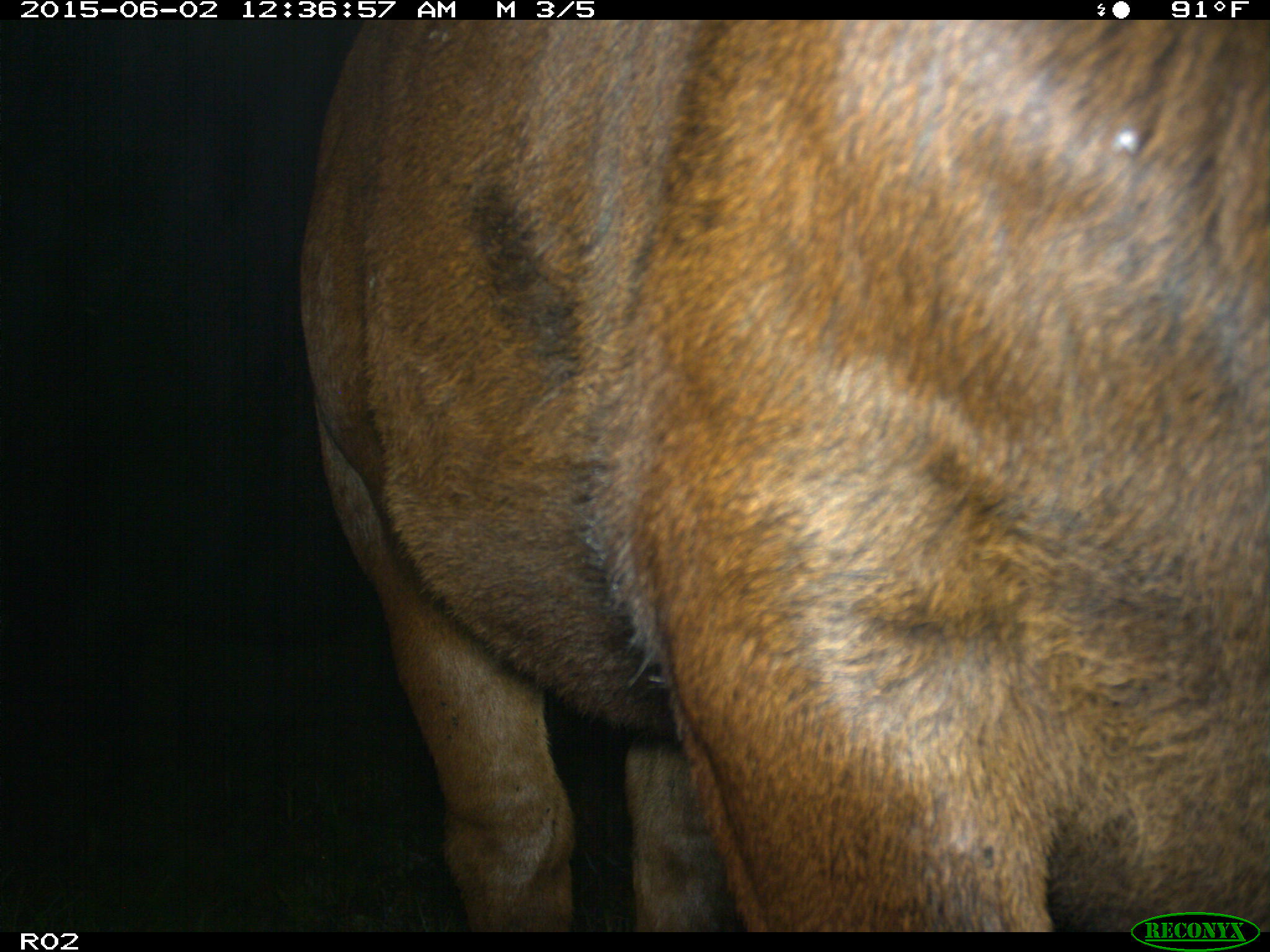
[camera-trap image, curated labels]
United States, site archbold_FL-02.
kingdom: Animalia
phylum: Chordata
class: Mammalia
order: Artiodactyla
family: Bovidae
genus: Bos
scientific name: Bos taurus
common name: domestic cow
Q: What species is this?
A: Bos taurus (domestic cow).